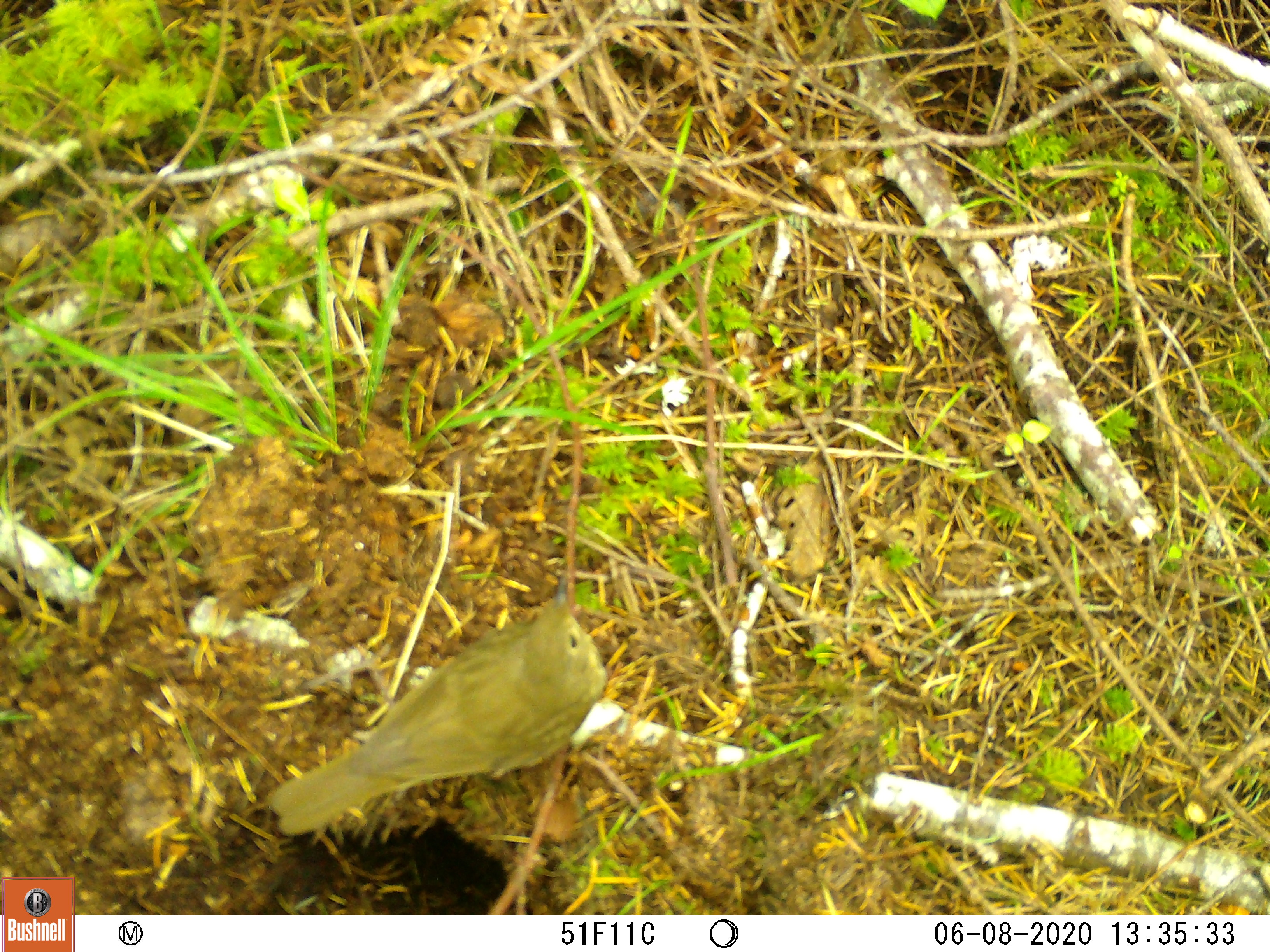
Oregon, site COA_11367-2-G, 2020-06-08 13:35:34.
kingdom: Animalia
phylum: Chordata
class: Aves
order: Passeriformes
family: Turdidae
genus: Catharus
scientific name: Catharus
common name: brown thrushes and nightingale-thrushes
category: catharus species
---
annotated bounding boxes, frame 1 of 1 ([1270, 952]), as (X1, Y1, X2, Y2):
catharus species: (259, 563, 617, 849)